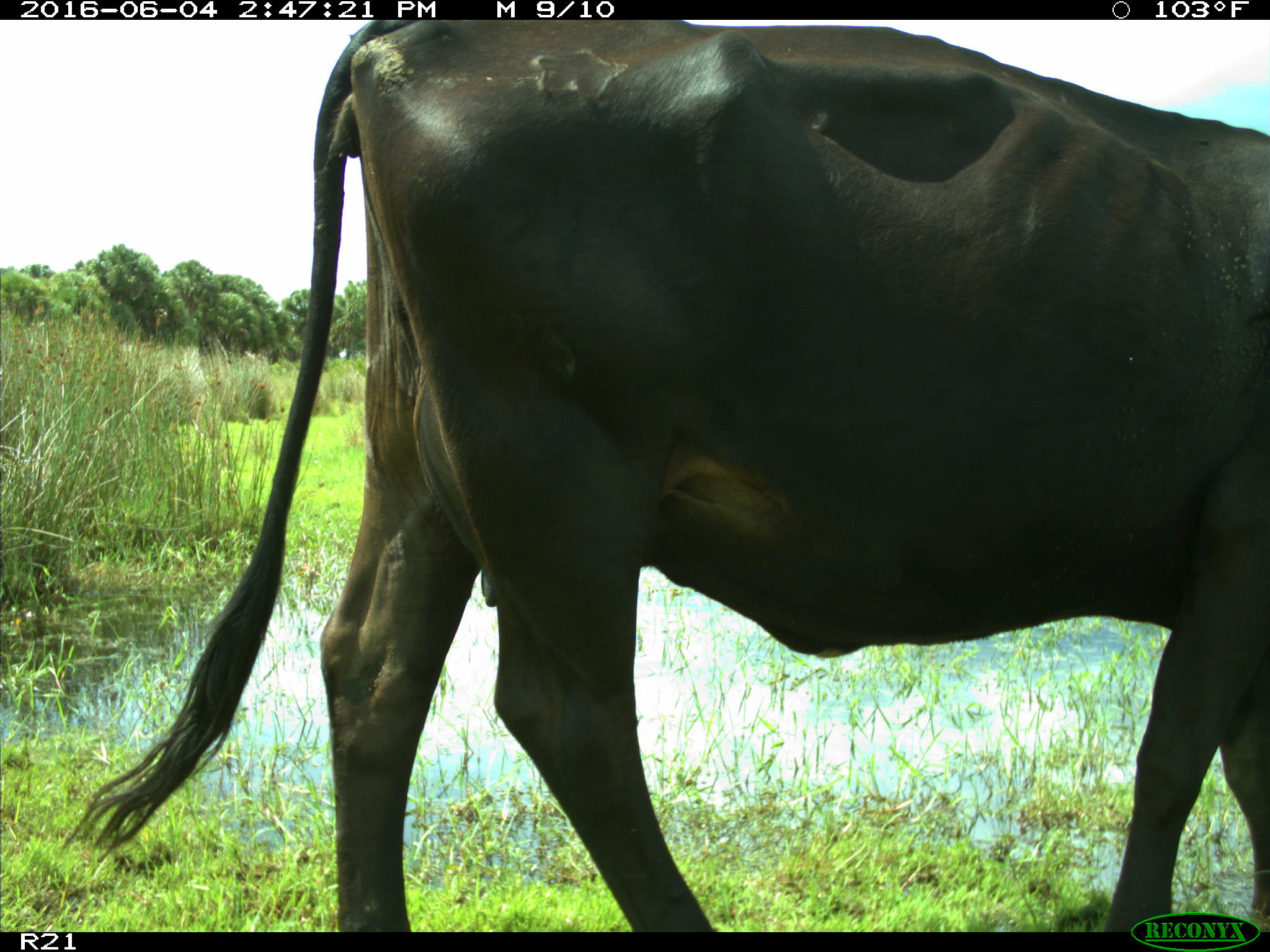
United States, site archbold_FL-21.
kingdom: Animalia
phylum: Chordata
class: Mammalia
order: Artiodactyla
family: Bovidae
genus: Bos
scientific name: Bos taurus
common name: domestic cow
Bos taurus (domestic cow).